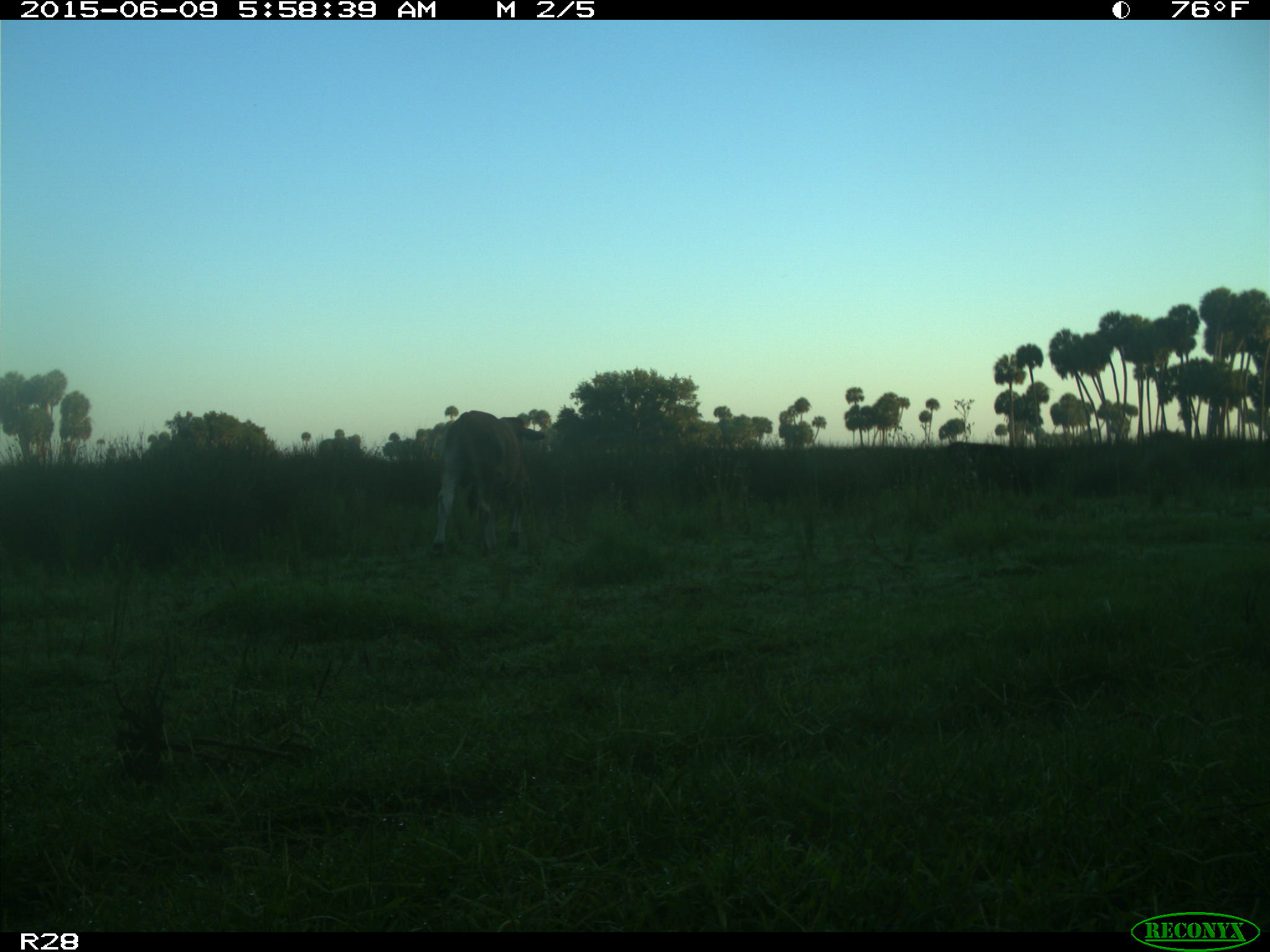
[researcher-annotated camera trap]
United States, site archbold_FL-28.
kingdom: Animalia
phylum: Chordata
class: Mammalia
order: Artiodactyla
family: Bovidae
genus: Bos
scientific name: Bos taurus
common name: domestic cow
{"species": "Bos taurus (domestic cow)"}